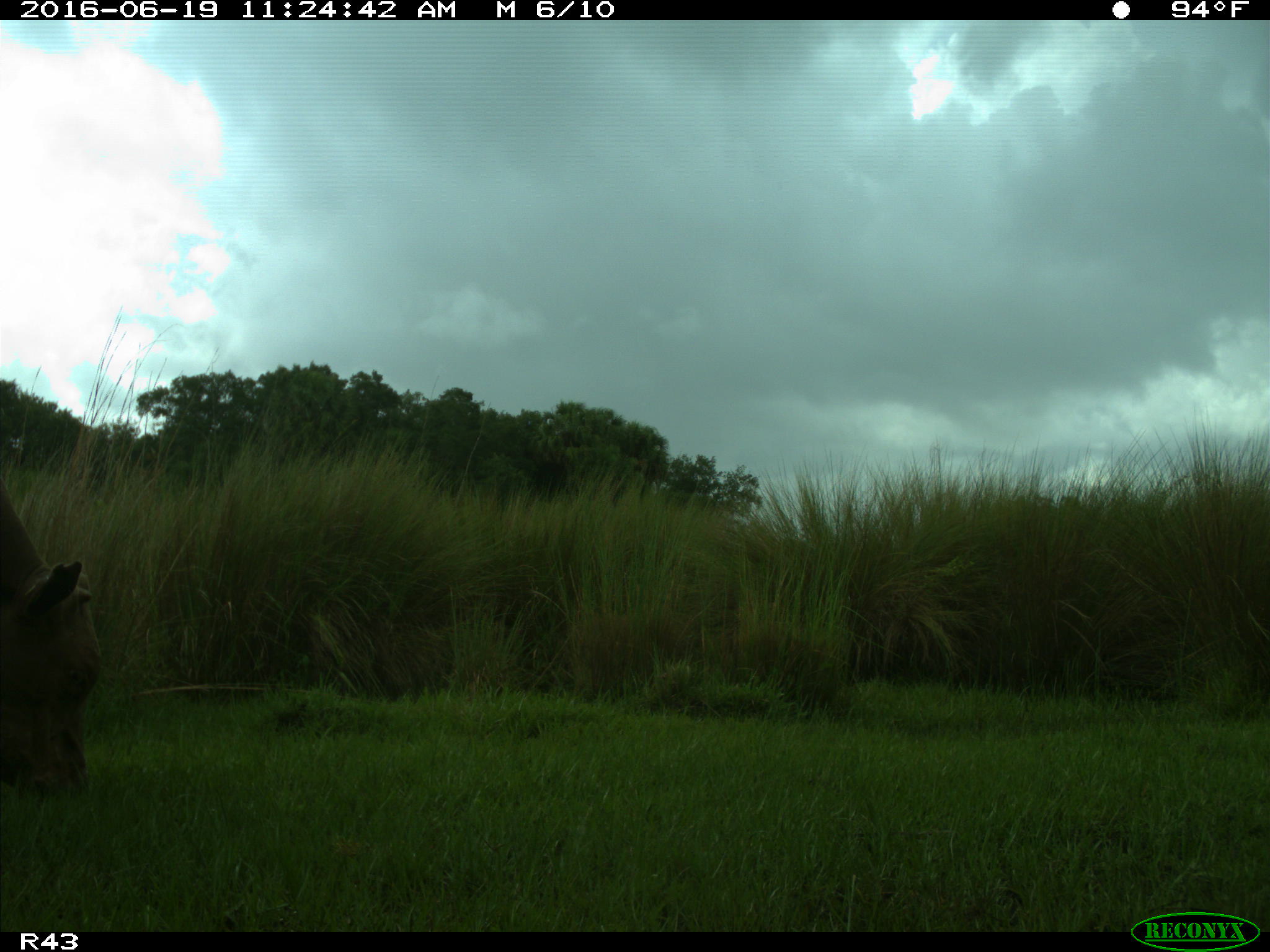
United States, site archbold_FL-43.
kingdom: Animalia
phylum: Chordata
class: Mammalia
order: Artiodactyla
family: Bovidae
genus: Bos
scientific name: Bos taurus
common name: domestic cow